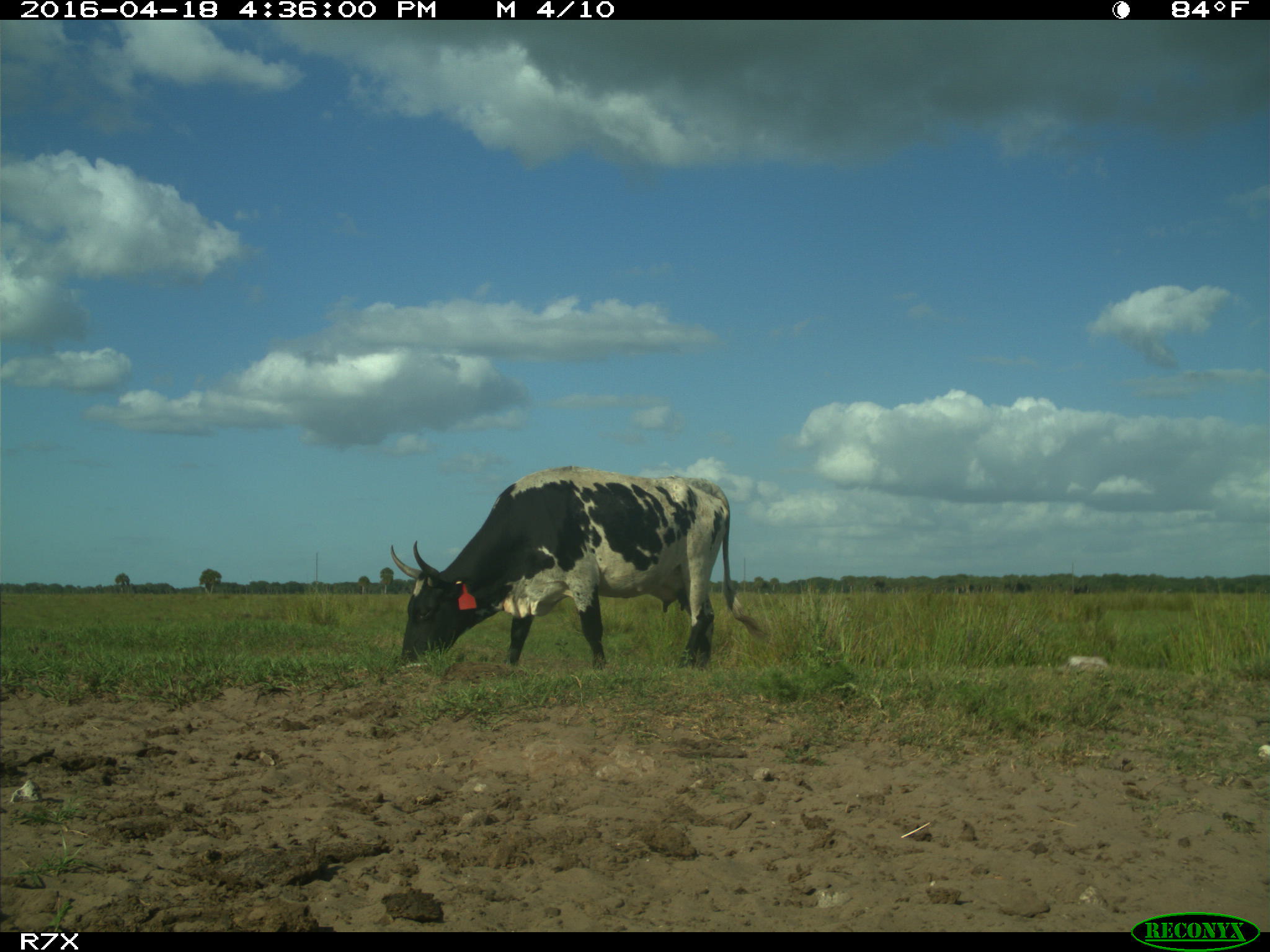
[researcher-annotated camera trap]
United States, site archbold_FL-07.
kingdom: Animalia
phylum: Chordata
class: Mammalia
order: Artiodactyla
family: Bovidae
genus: Bos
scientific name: Bos taurus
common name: domestic cow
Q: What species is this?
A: Bos taurus (domestic cow).